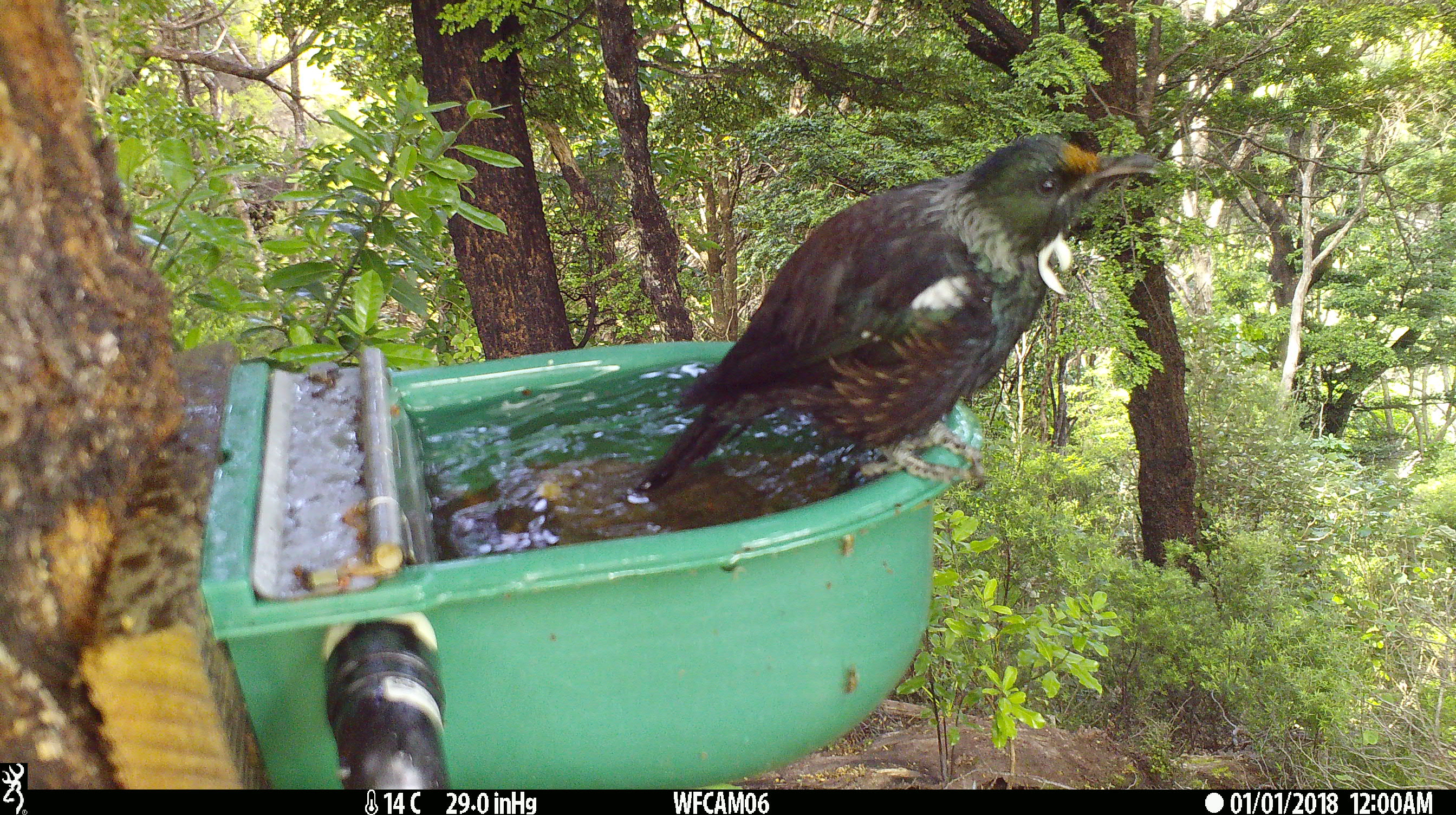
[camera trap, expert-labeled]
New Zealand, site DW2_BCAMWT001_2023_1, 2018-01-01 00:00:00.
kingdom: Animalia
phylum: Chordata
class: Aves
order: Passeriformes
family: Meliphagidae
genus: Prosthemadera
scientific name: Prosthemadera novaeseelandiae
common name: tui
Tui (Prosthemadera novaeseelandiae).